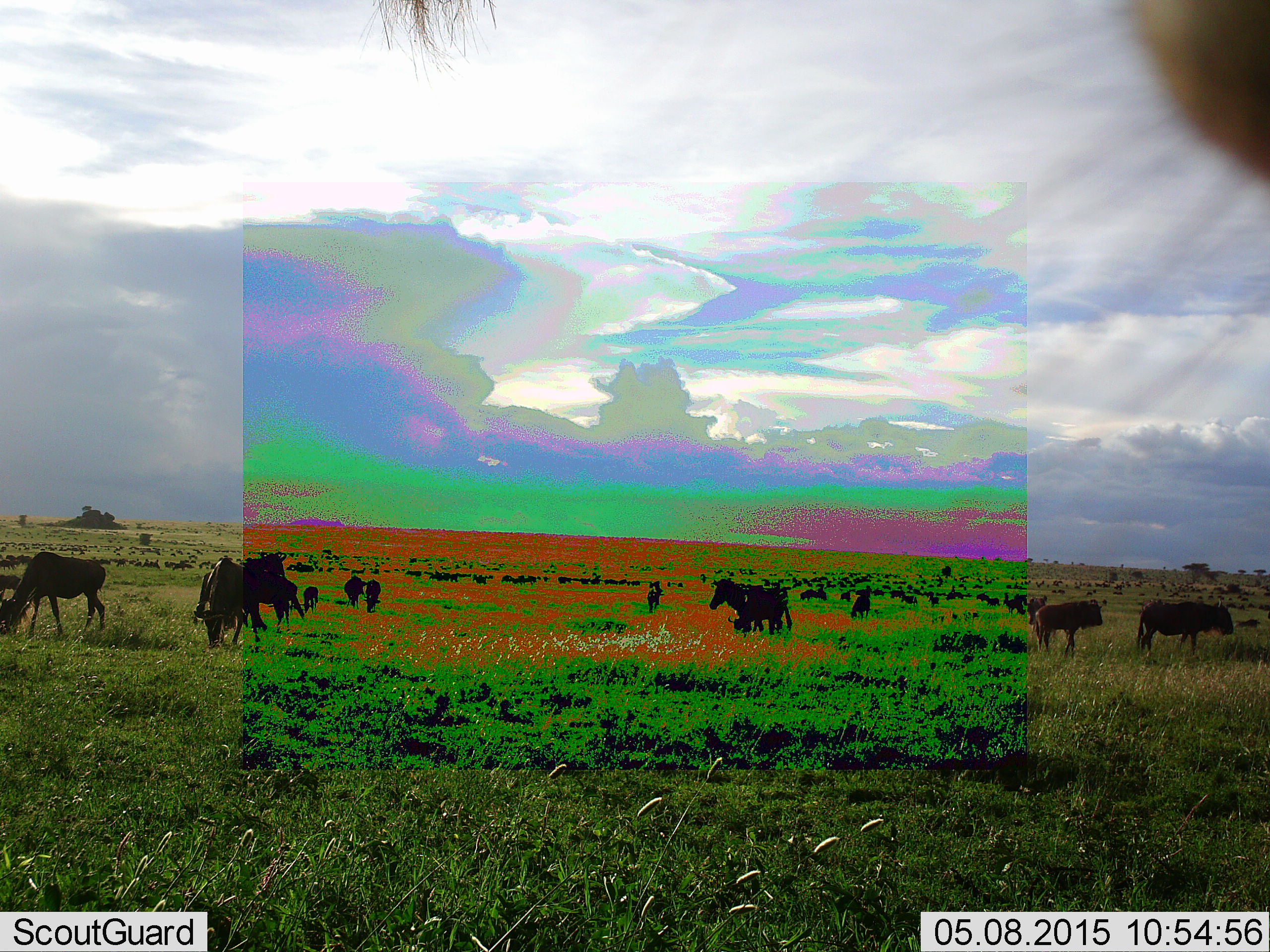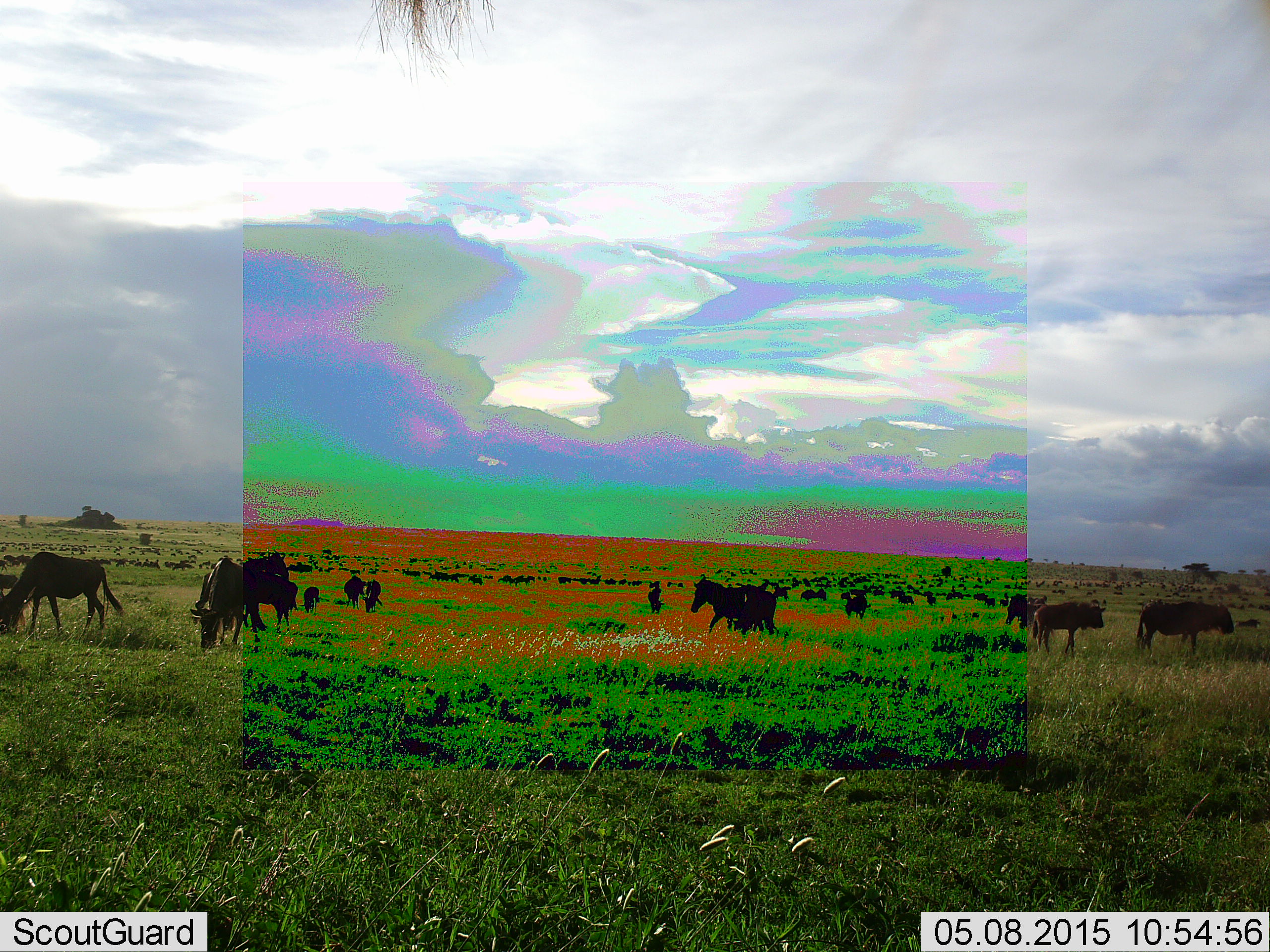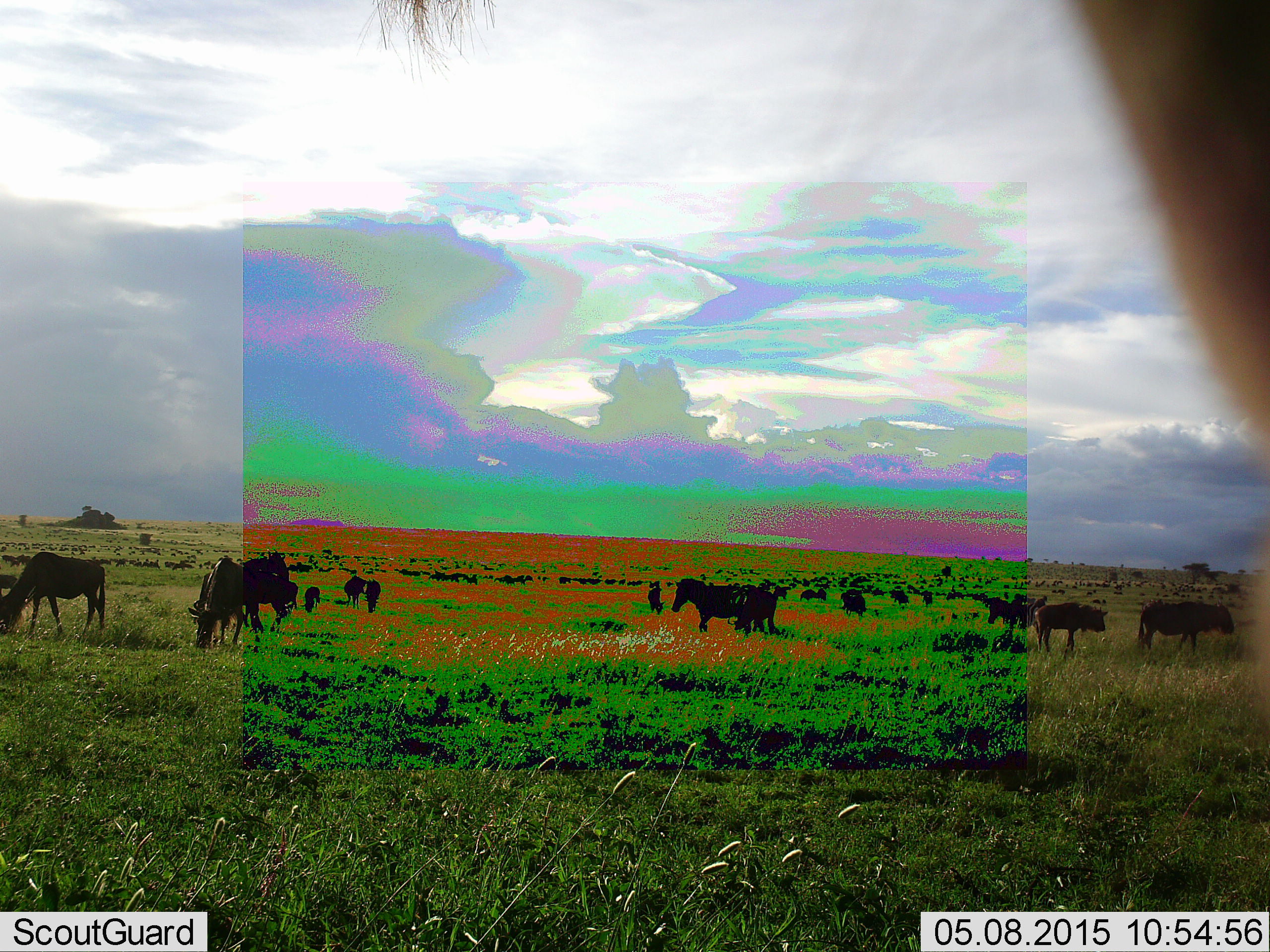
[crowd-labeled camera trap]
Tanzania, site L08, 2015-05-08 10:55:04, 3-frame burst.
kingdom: Animalia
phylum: Chordata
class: Mammalia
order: Artiodactyla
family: Bovidae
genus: Connochaetes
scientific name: Connochaetes taurinus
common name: blue wildebeest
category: wildebeest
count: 11-50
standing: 71%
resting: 0%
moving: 53%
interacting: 6%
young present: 18%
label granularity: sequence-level